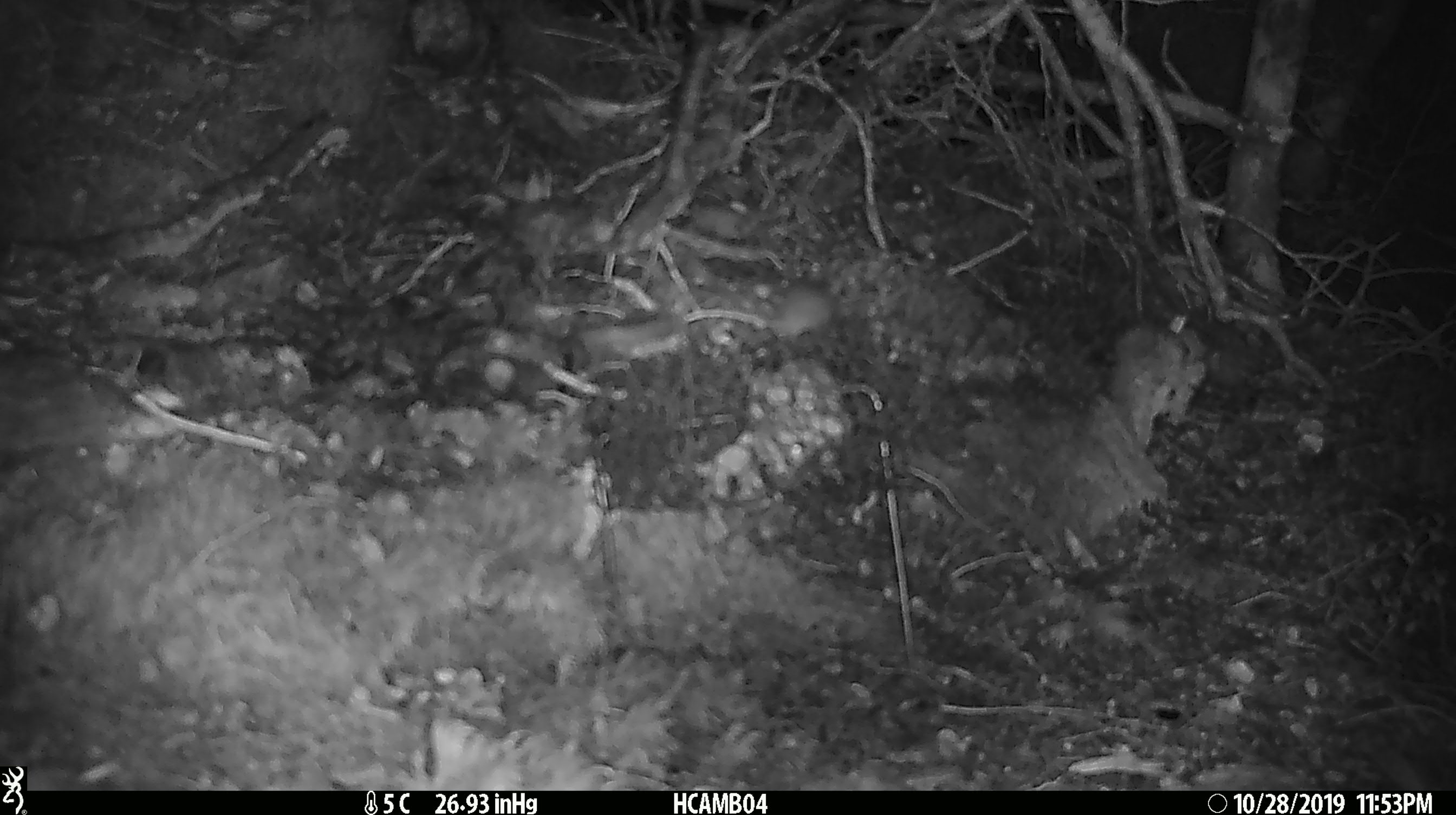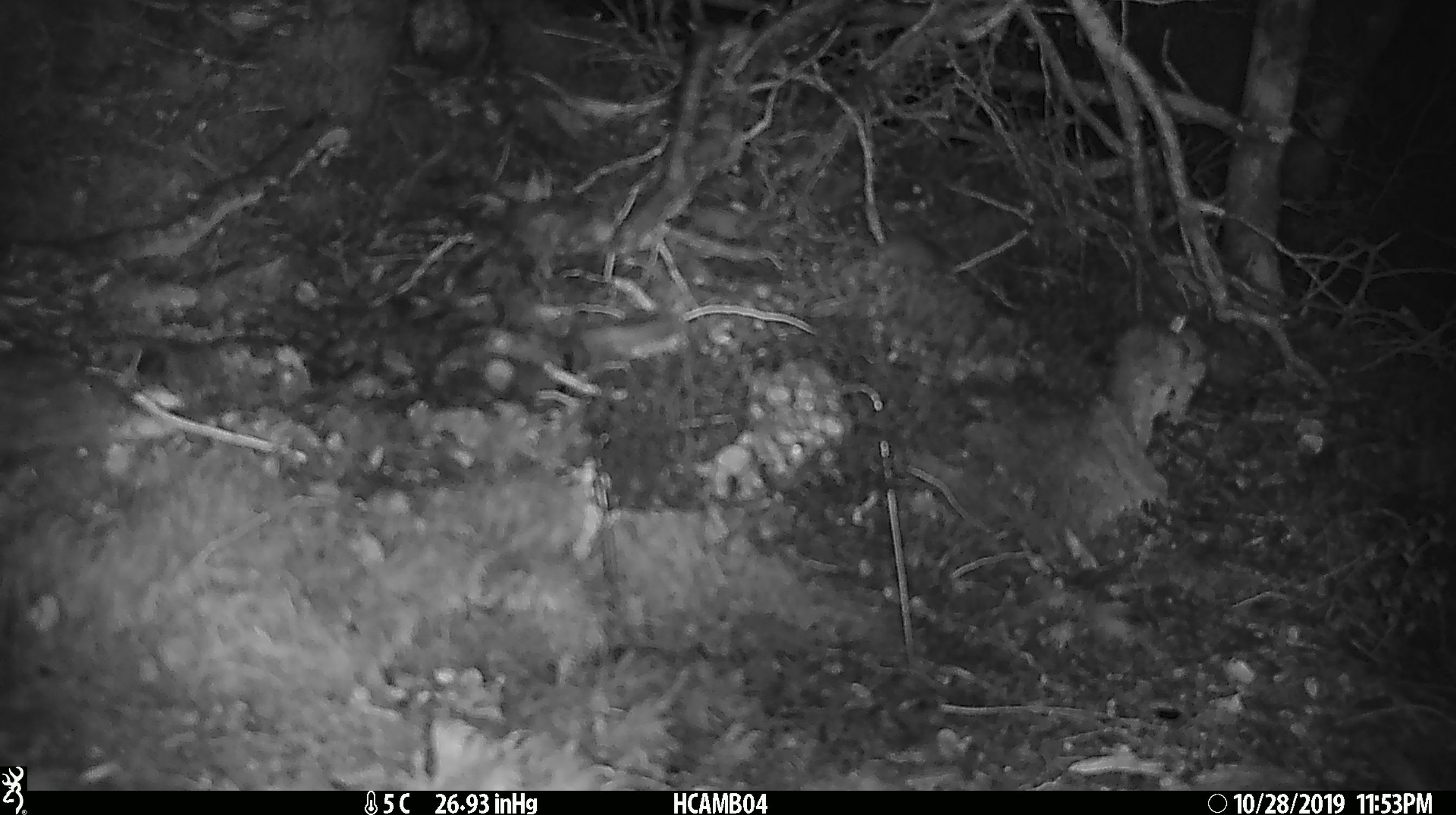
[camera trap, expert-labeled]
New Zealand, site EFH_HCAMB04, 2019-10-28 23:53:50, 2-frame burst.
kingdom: Animalia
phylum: Chordata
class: Mammalia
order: Rodentia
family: Muridae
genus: Mus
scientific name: Mus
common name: mouse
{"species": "mouse (Mus)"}